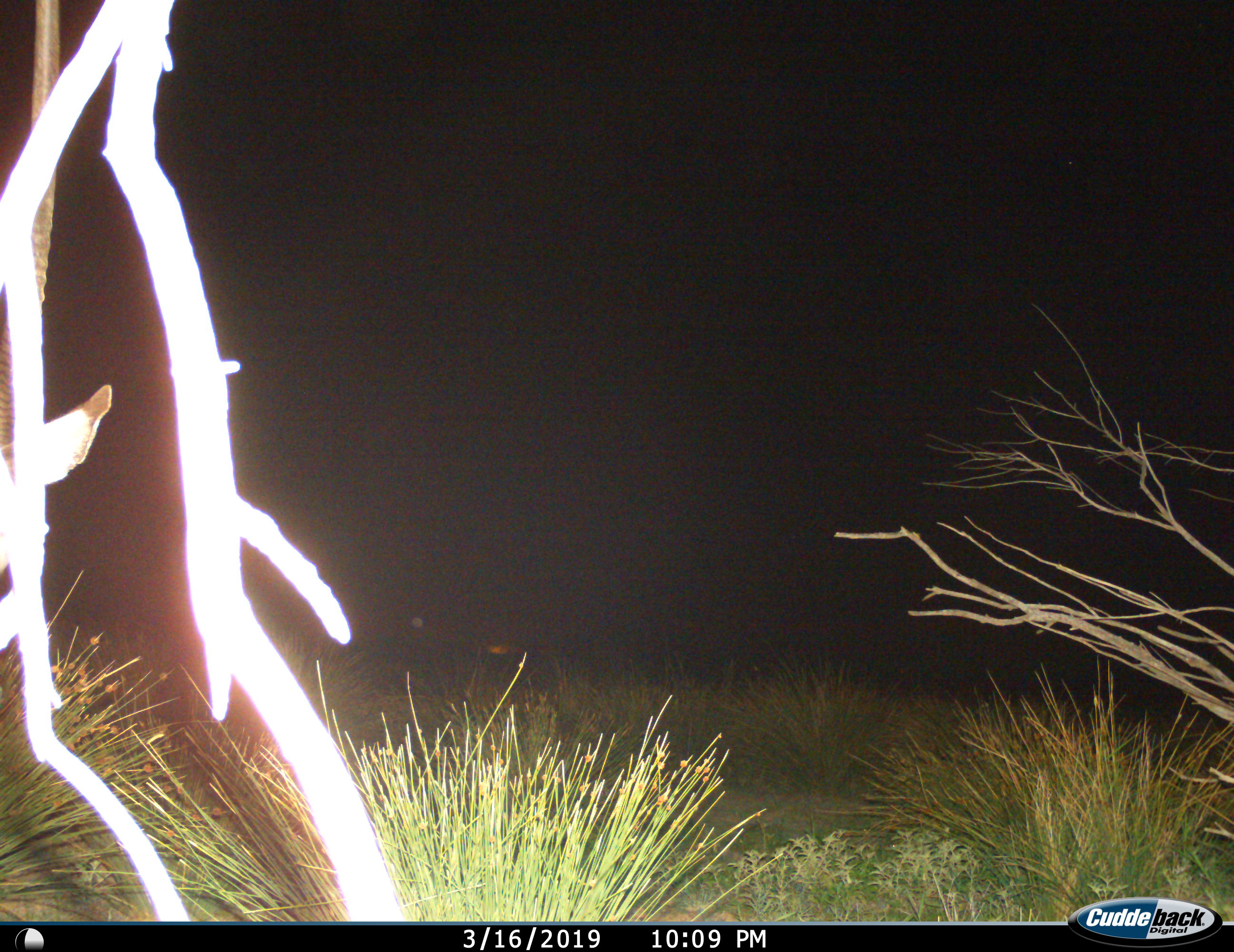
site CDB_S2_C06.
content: unidentified animal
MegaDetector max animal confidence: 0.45